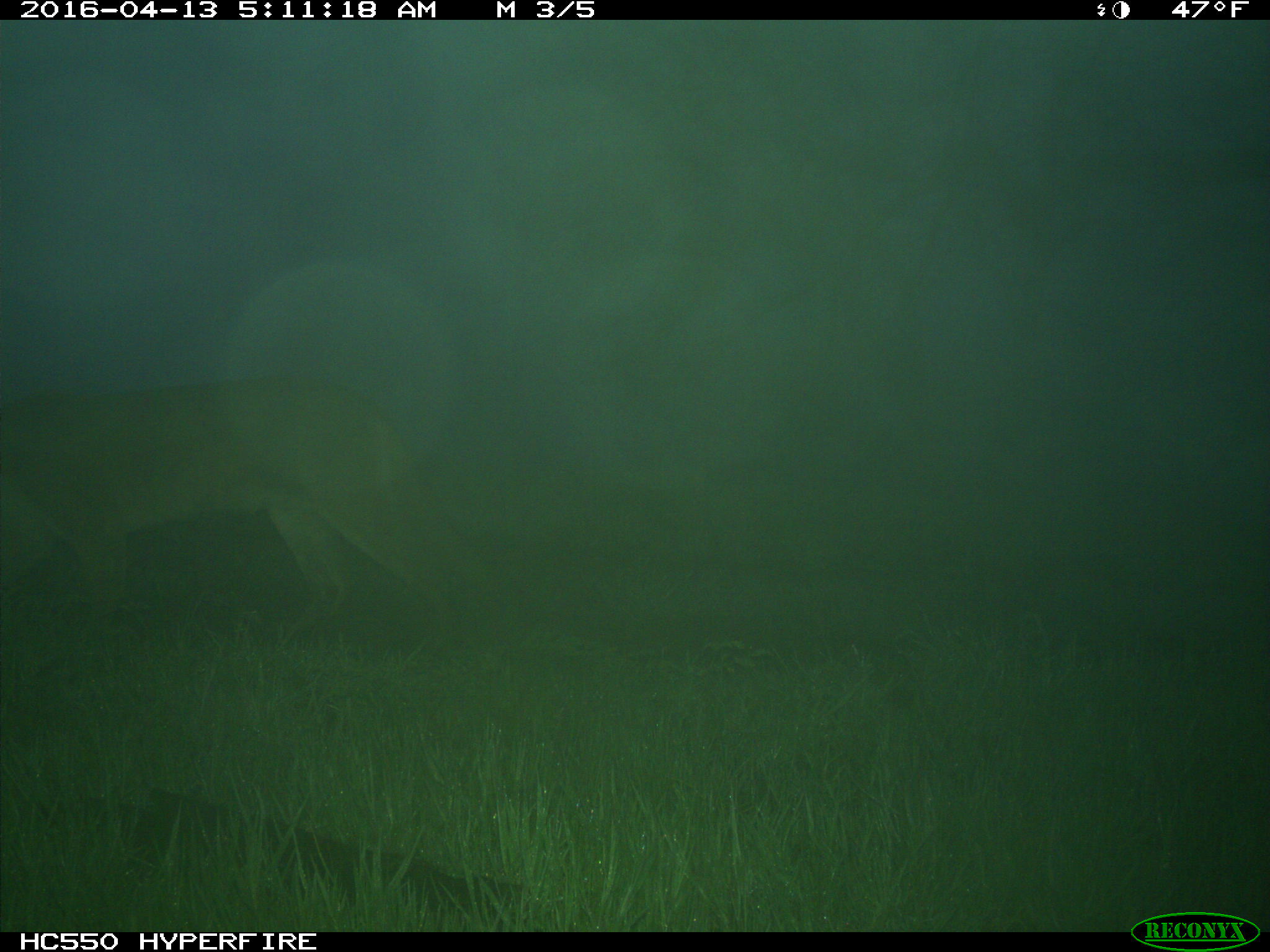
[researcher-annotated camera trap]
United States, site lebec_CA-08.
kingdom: Animalia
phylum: Chordata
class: Mammalia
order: Carnivora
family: Felidae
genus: Puma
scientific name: Puma concolor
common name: mountain lion